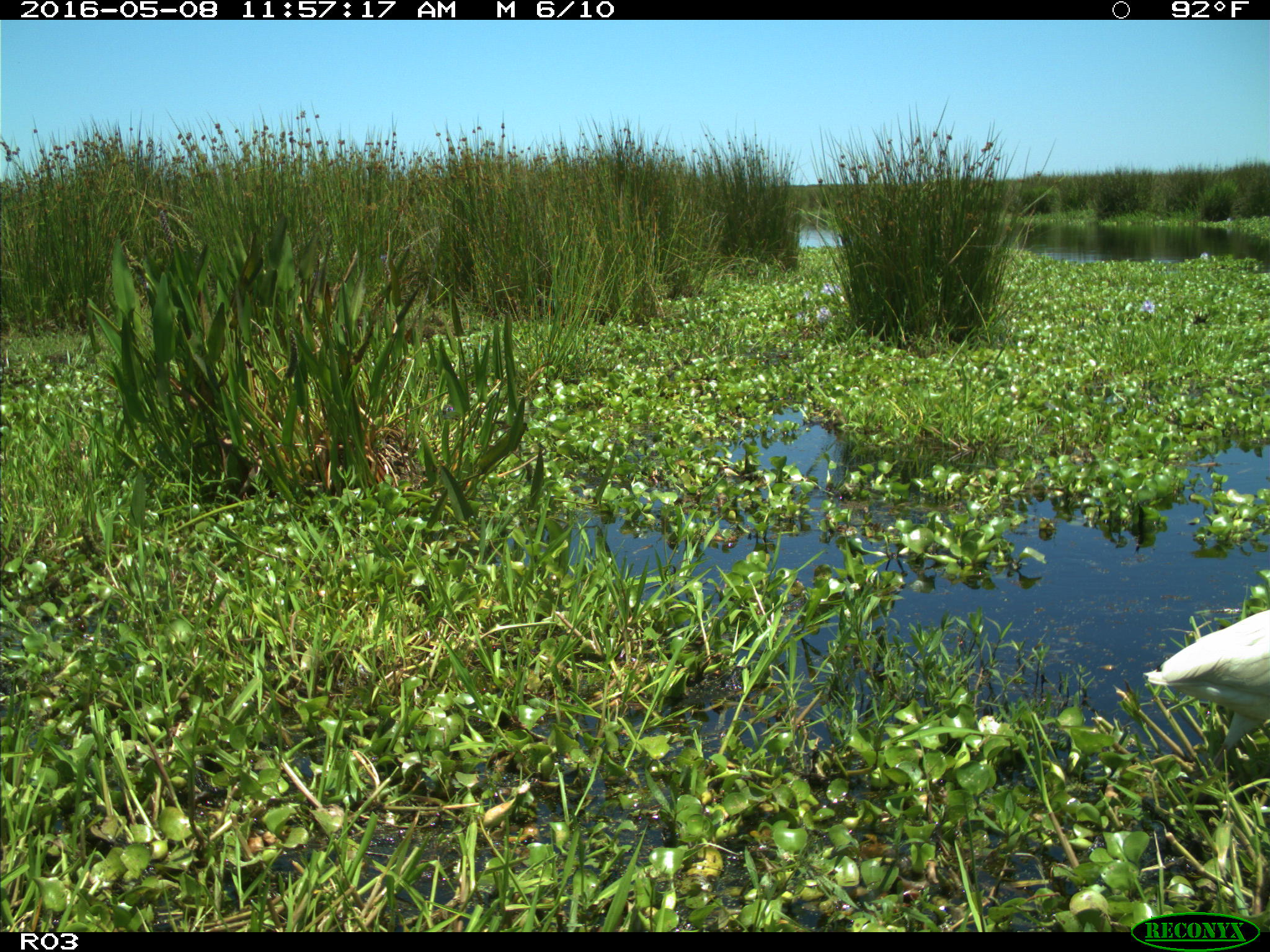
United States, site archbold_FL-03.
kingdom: Animalia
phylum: Chordata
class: Aves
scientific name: Aves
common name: birds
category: unidentified bird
Unidentified bird (birds) (Aves).